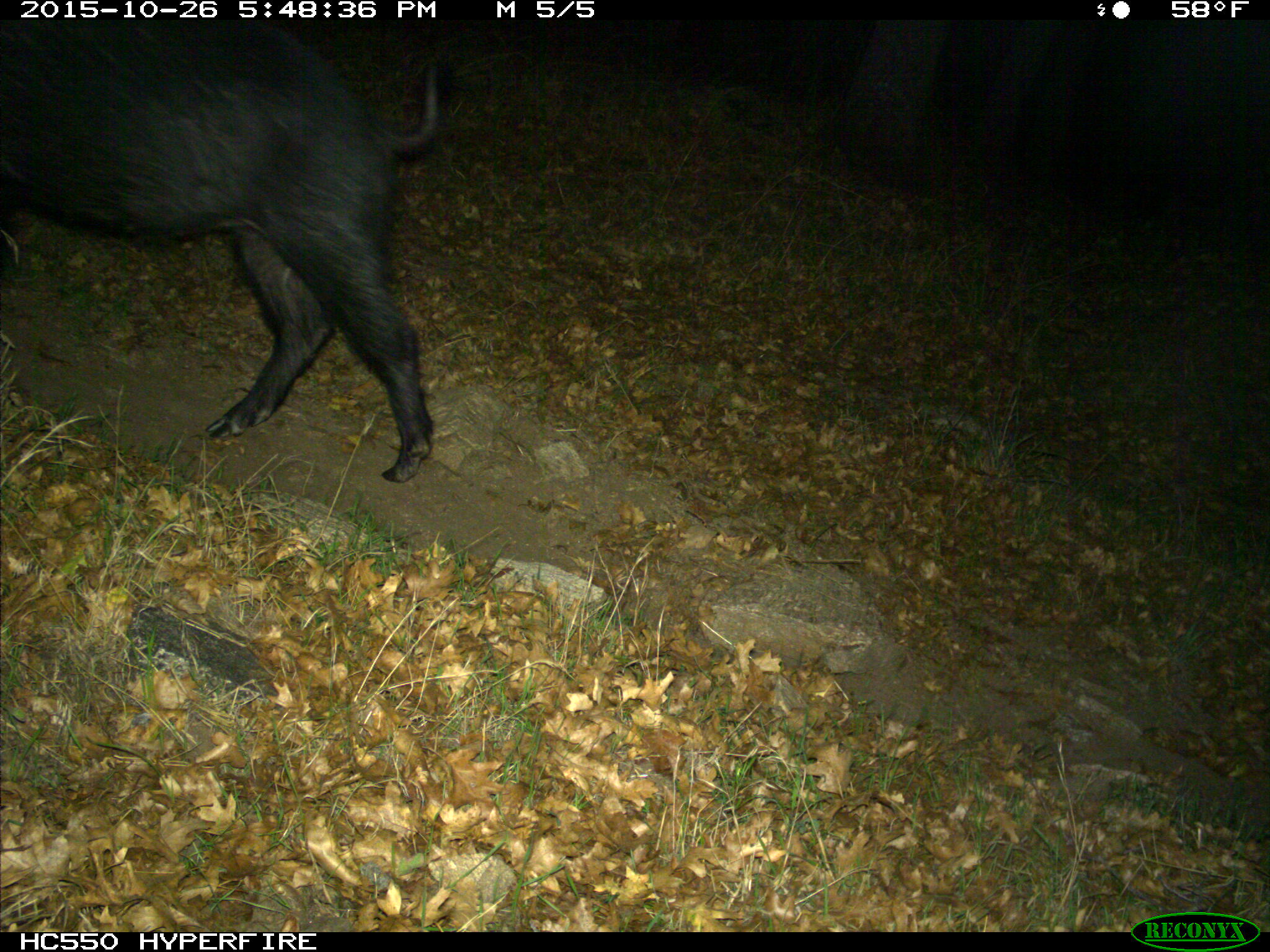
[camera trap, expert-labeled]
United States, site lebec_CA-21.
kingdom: Animalia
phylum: Chordata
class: Mammalia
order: Artiodactyla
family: Suidae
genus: Sus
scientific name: Sus scrofa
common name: wild boar